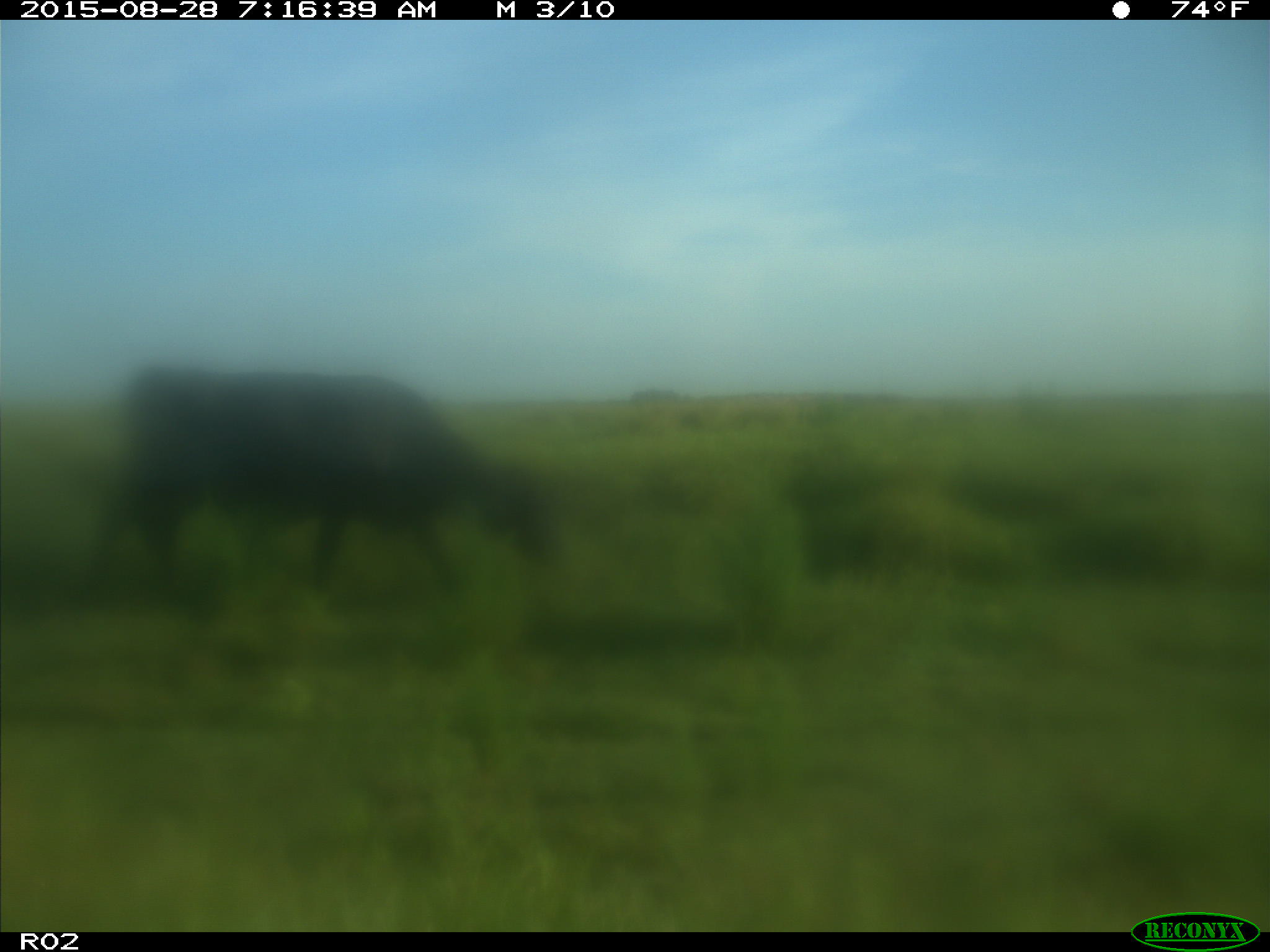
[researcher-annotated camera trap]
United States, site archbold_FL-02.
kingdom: Animalia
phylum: Chordata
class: Mammalia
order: Artiodactyla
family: Bovidae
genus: Bos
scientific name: Bos taurus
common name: domestic cow